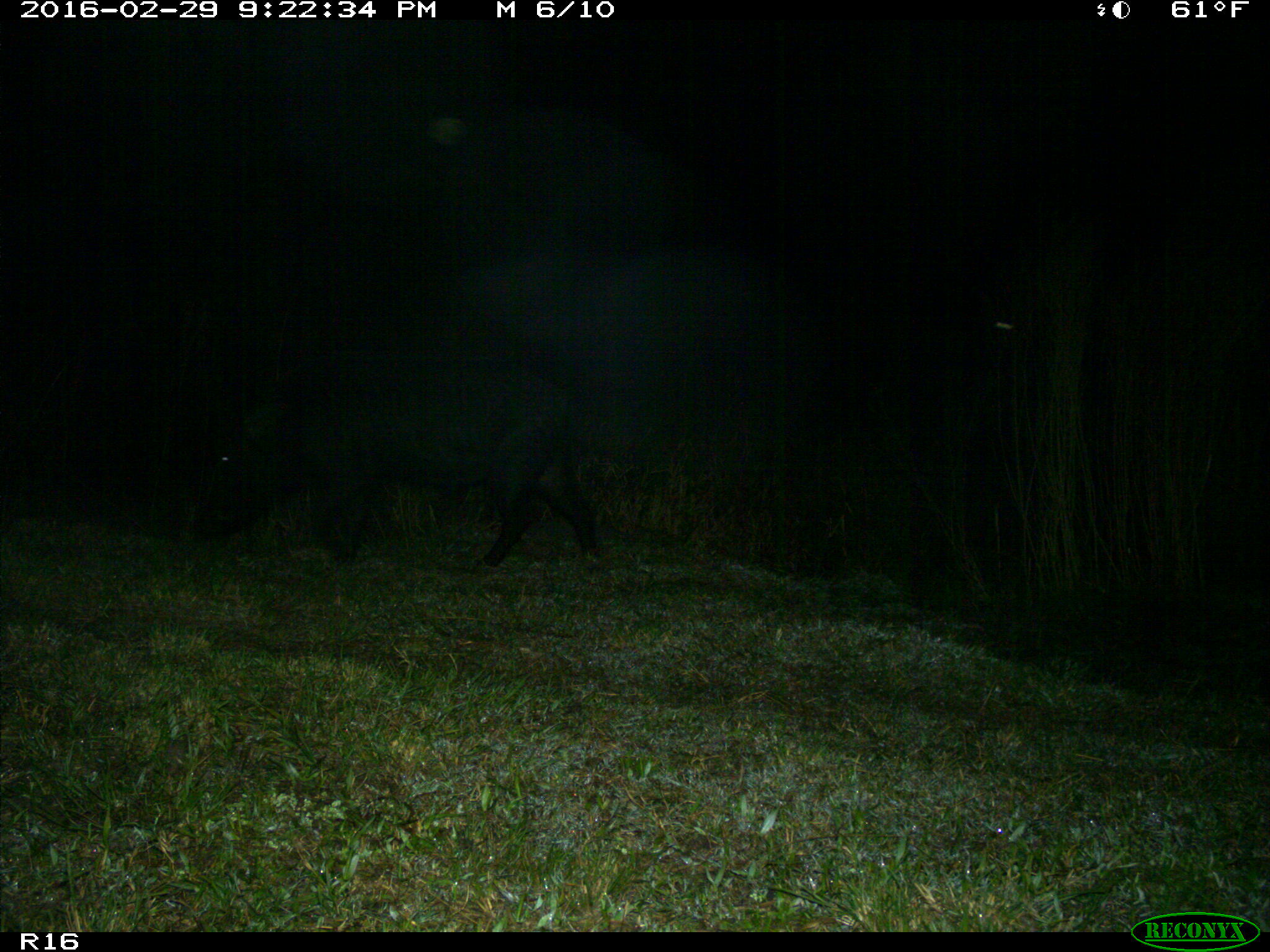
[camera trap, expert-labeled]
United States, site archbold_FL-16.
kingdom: Animalia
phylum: Chordata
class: Mammalia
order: Artiodactyla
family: Suidae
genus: Sus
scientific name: Sus scrofa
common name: wild boar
Sus scrofa (wild boar).